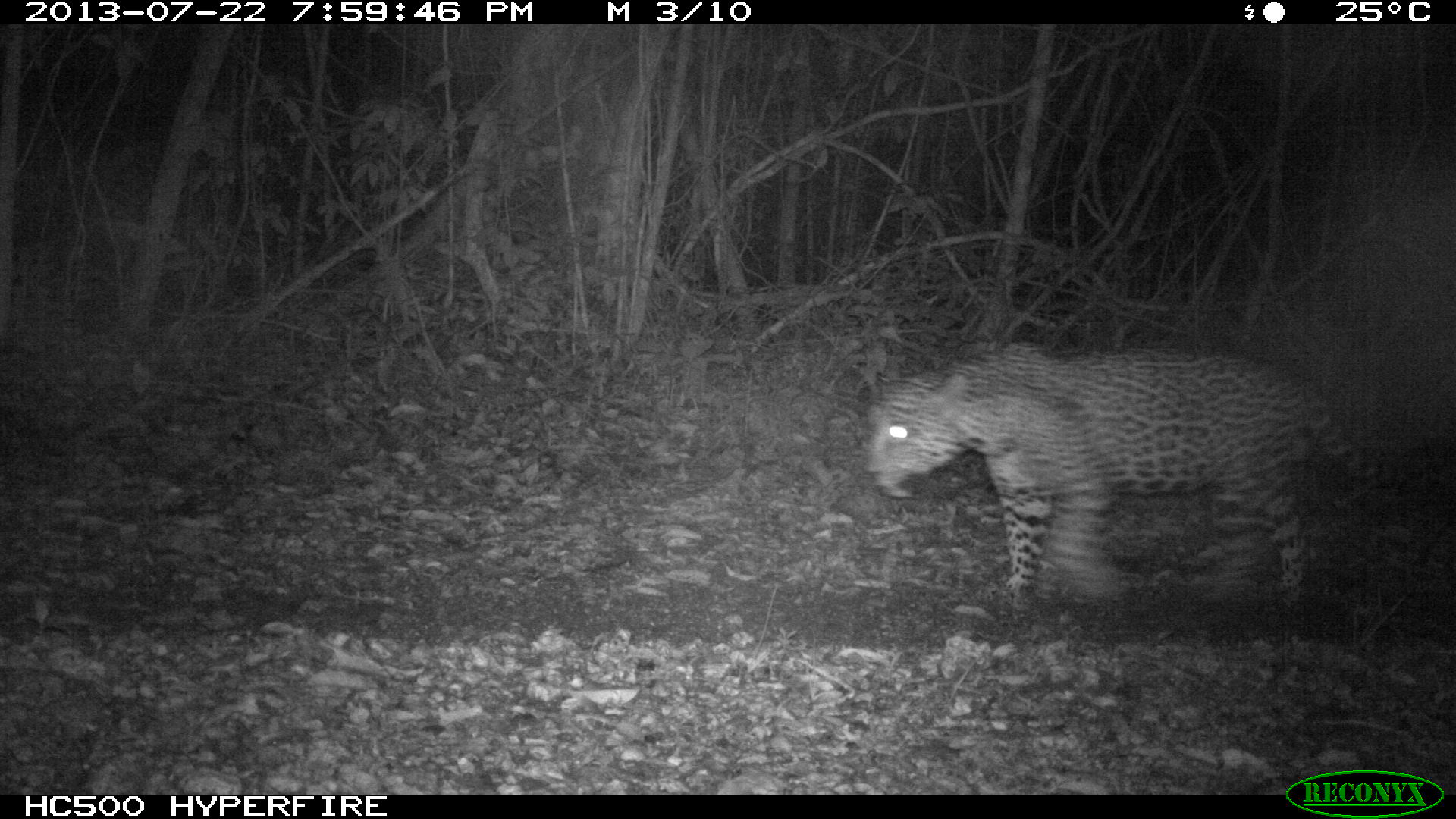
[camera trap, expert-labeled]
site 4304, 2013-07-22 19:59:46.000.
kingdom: Animalia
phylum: Chordata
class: Mammalia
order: Carnivora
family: Felidae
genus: Panthera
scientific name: Panthera onca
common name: jaguar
Panthera onca (jaguar), count 1, sex male.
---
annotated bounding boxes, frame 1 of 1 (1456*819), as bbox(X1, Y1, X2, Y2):
panthera onca: bbox(862, 337, 1412, 613)